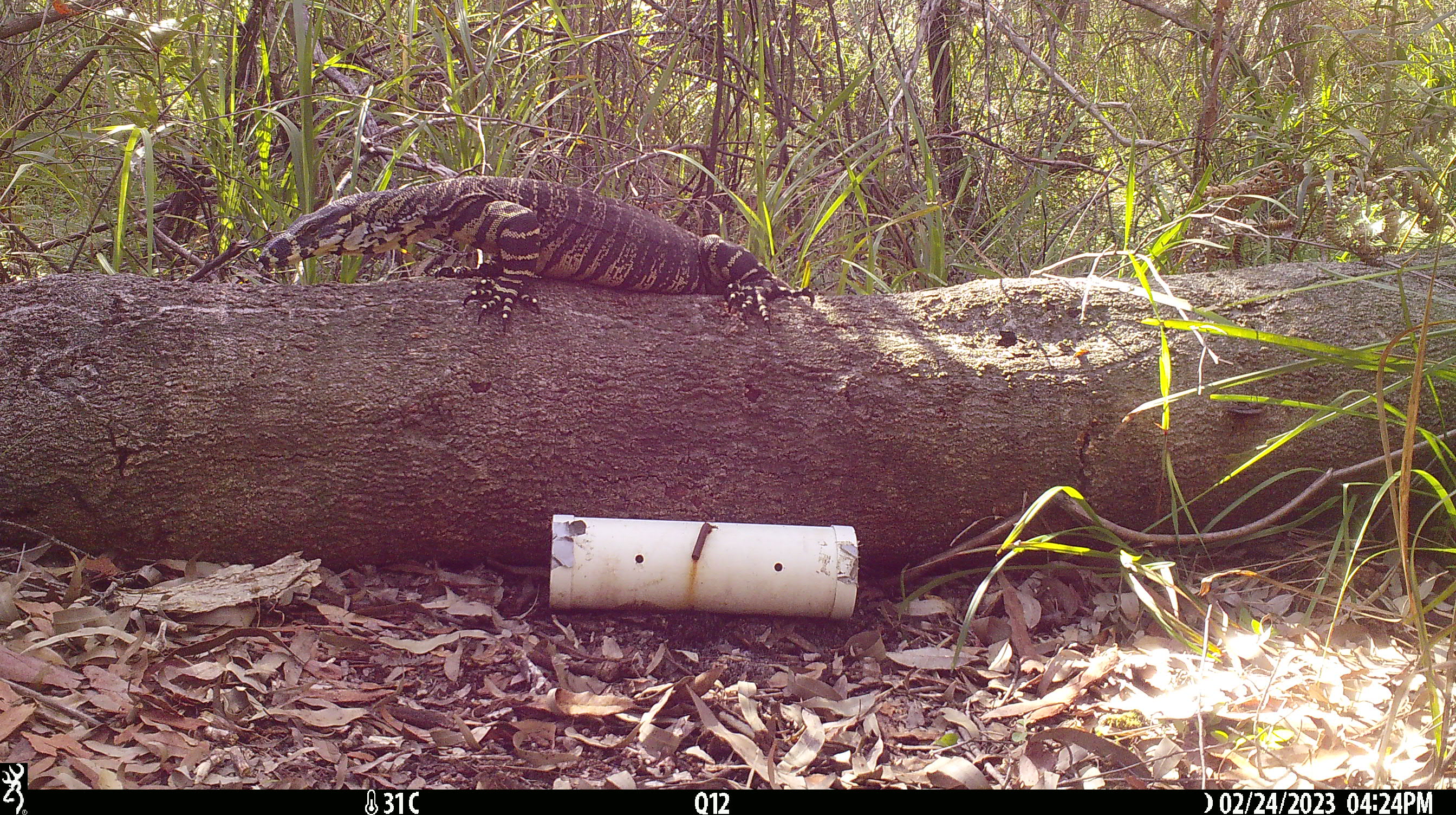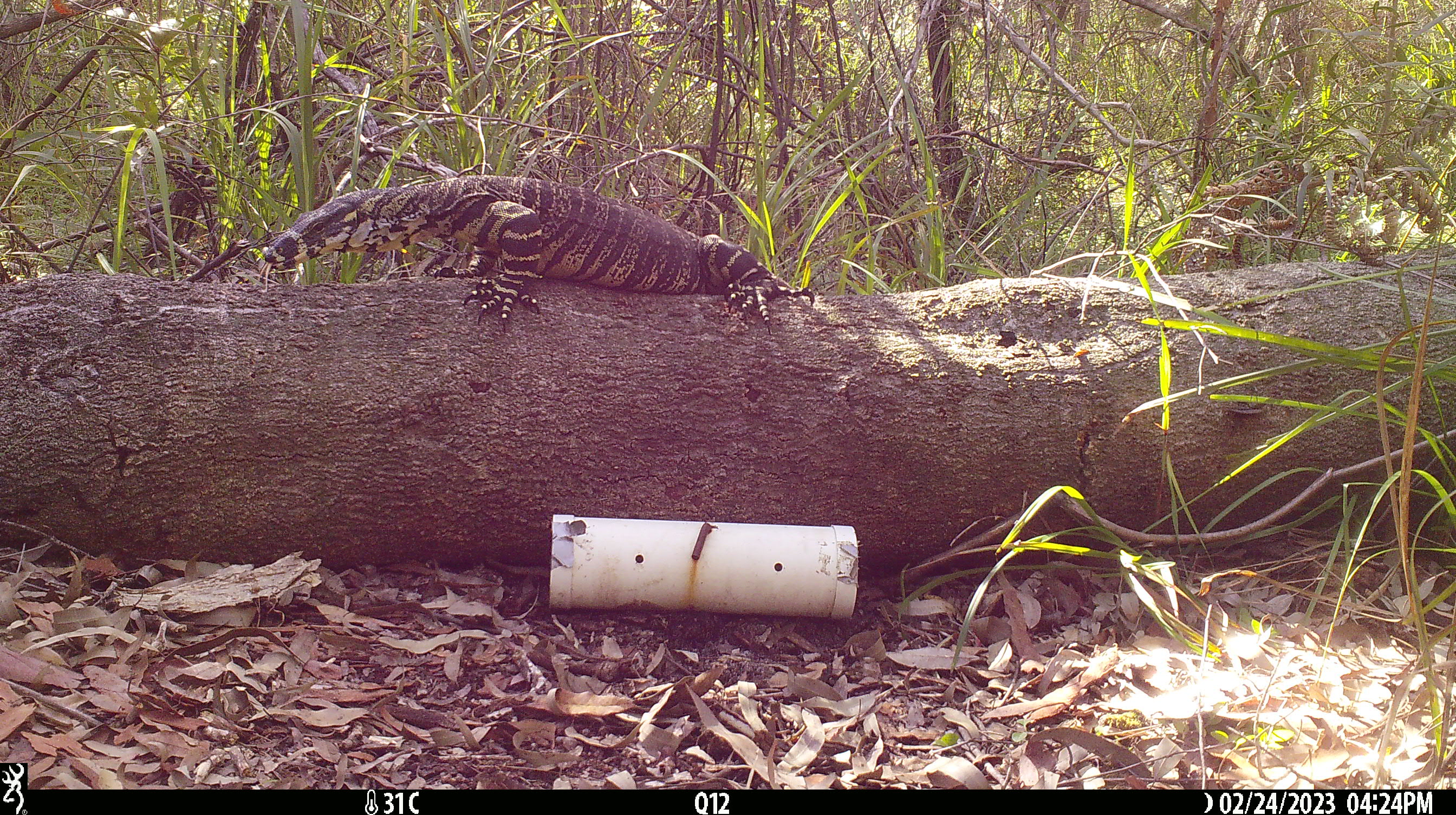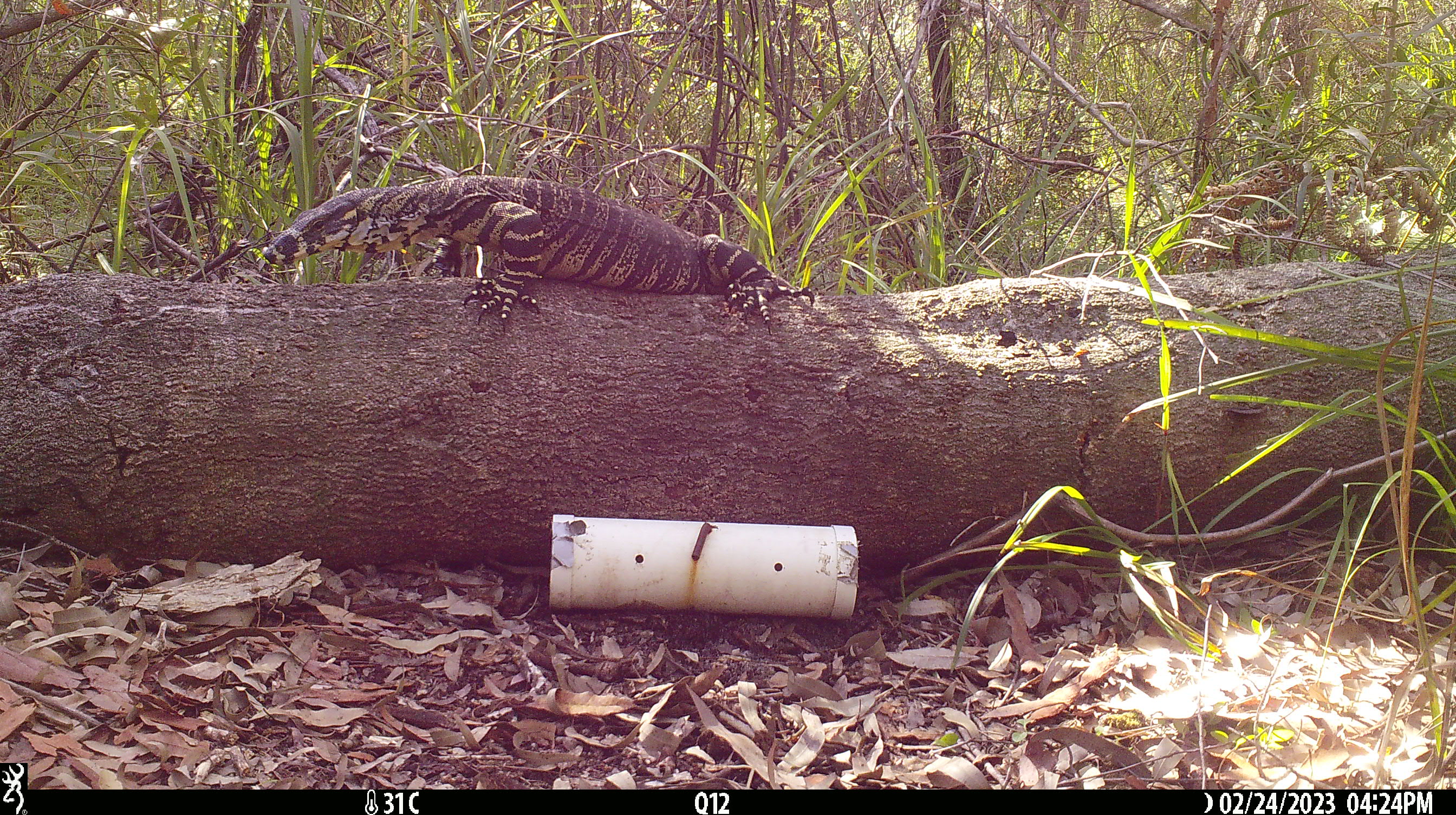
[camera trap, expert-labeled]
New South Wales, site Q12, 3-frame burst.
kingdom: Animalia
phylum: Chordata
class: Reptilia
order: Squamata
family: Varanidae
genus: Varanus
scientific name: Varanus varius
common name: lace monitor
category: goanna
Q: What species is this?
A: Goanna (lace monitor) (Varanus varius).